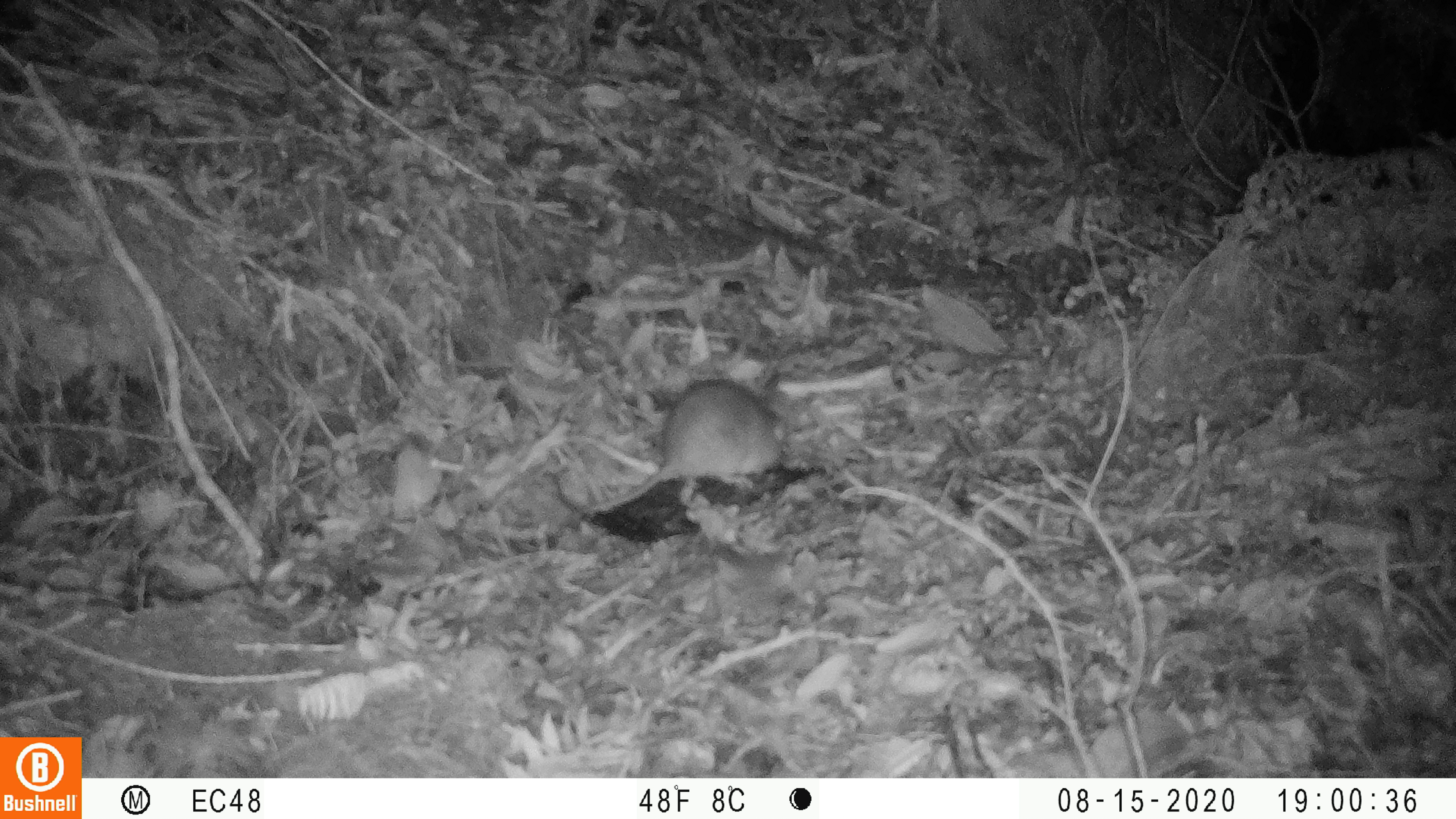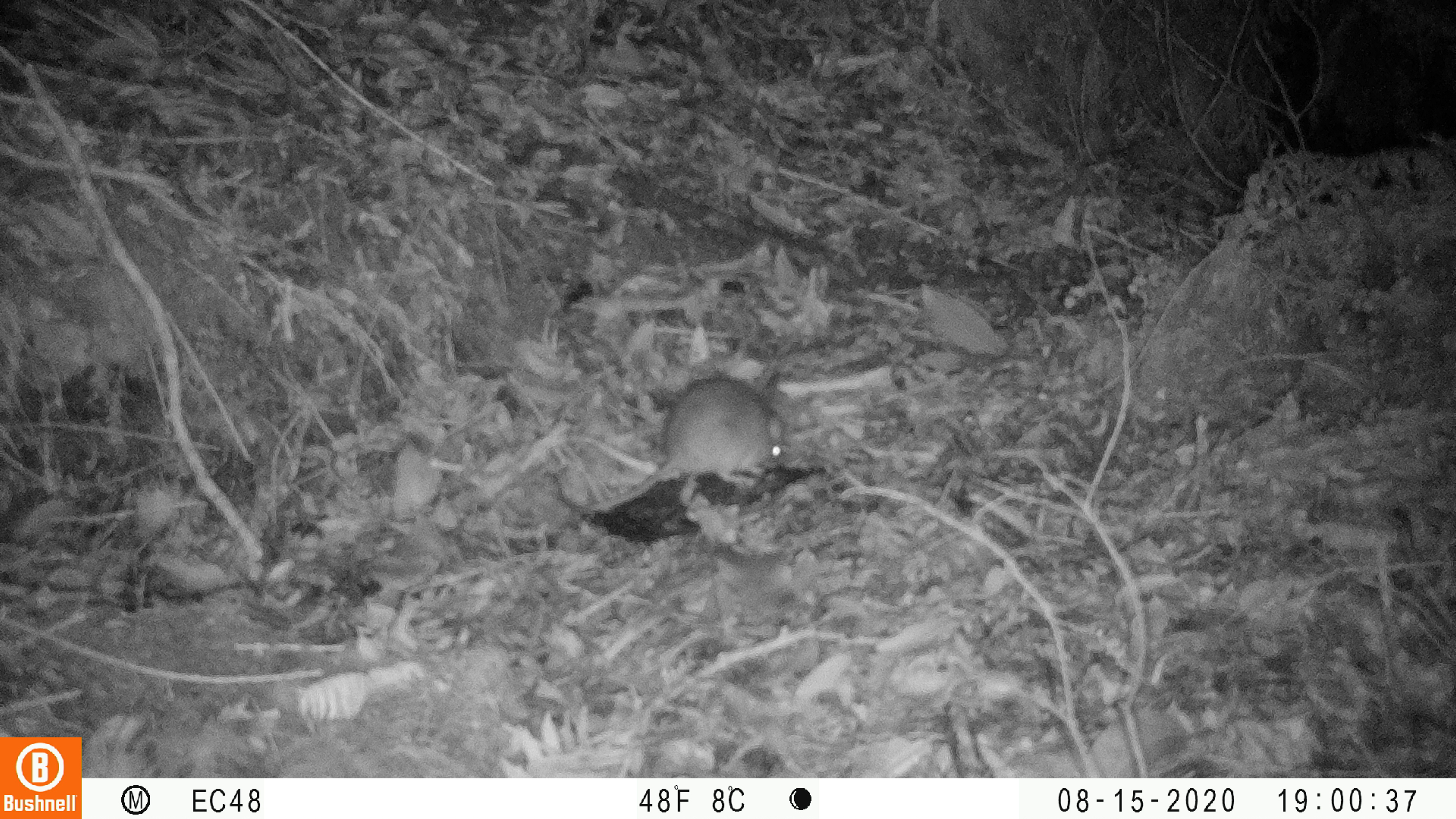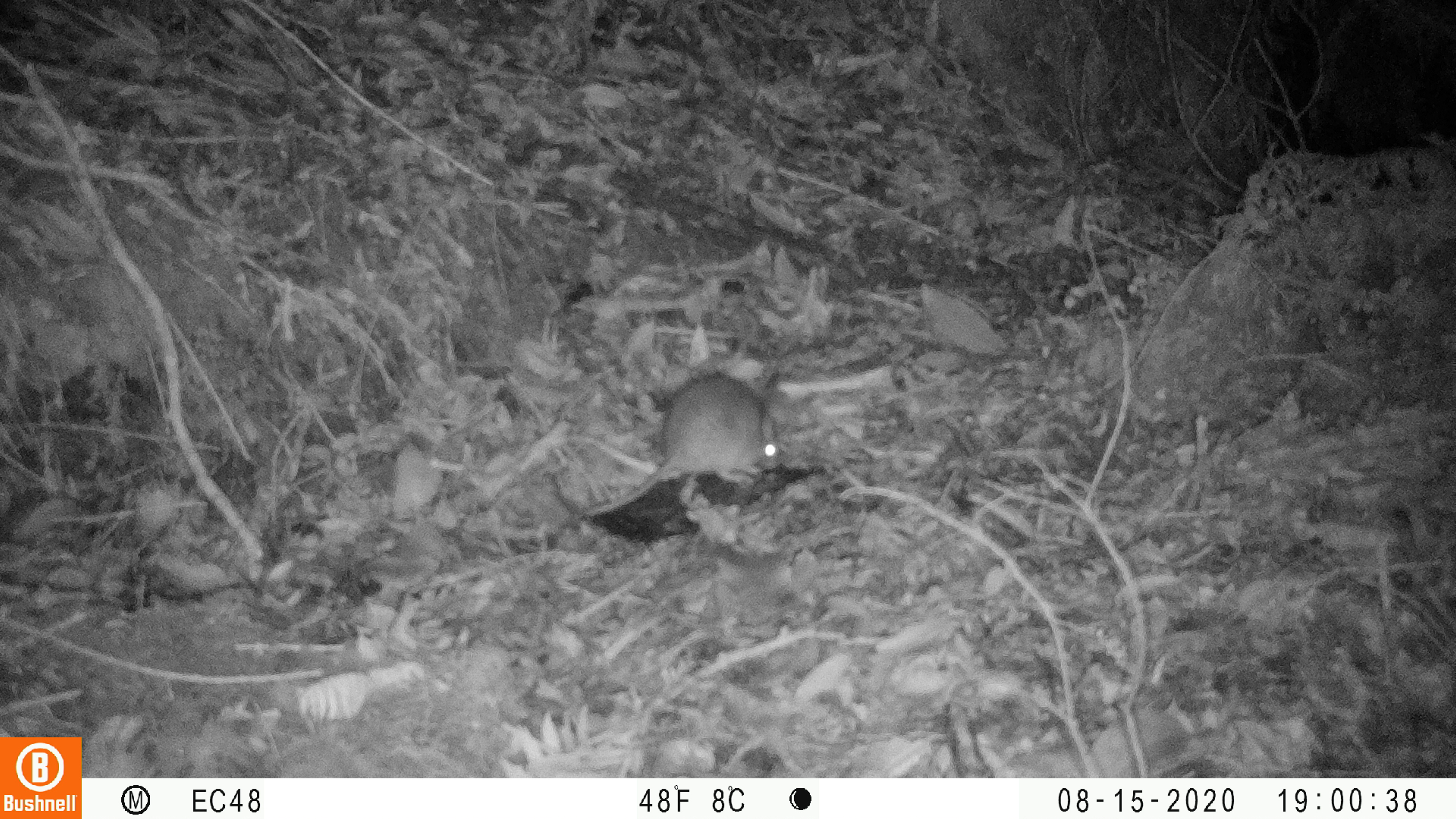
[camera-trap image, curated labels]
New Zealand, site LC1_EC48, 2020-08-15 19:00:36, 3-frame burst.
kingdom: Animalia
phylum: Chordata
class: Mammalia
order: Rodentia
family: Muridae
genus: Rattus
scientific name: Rattus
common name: rat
Rat (Rattus).